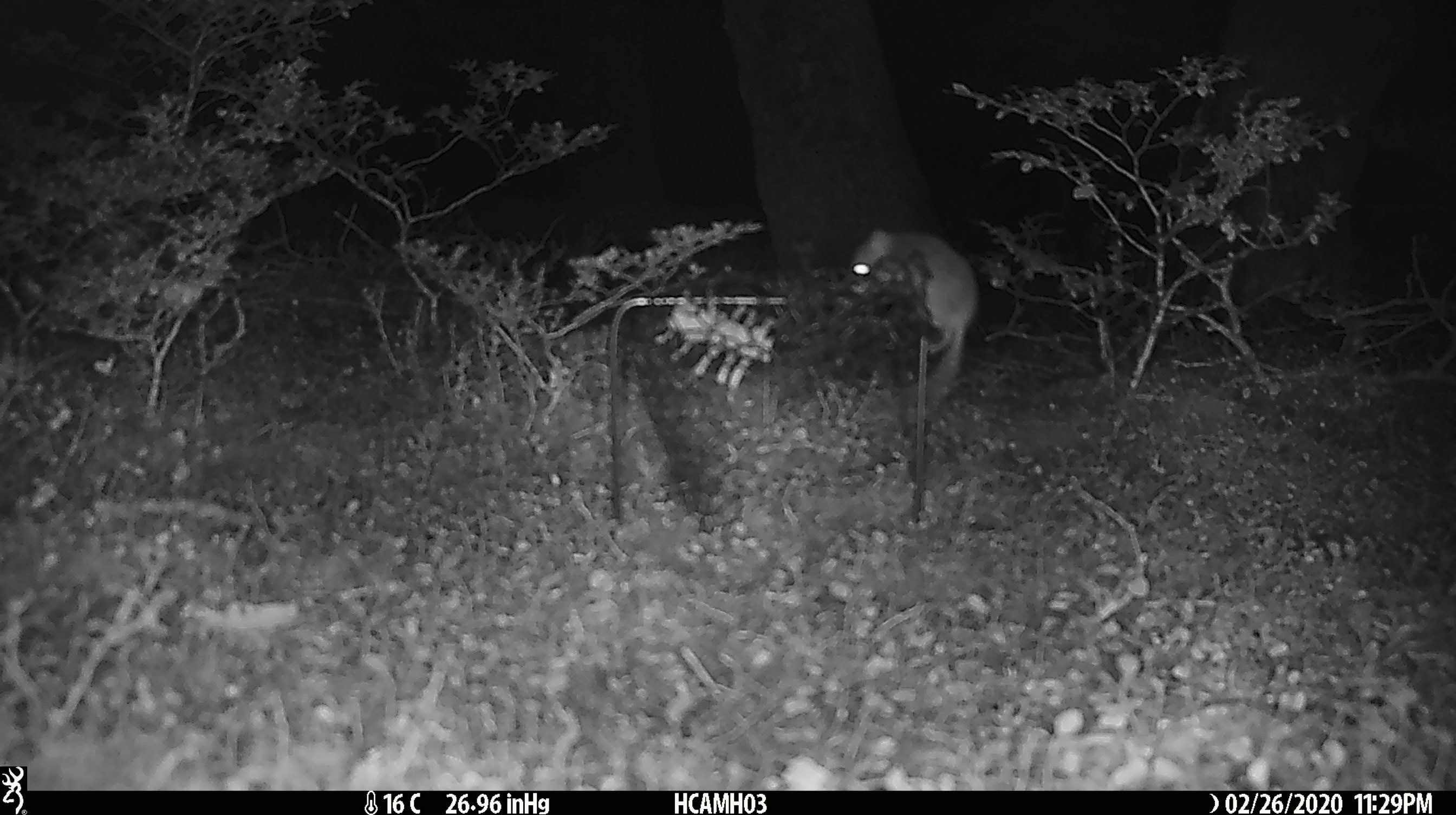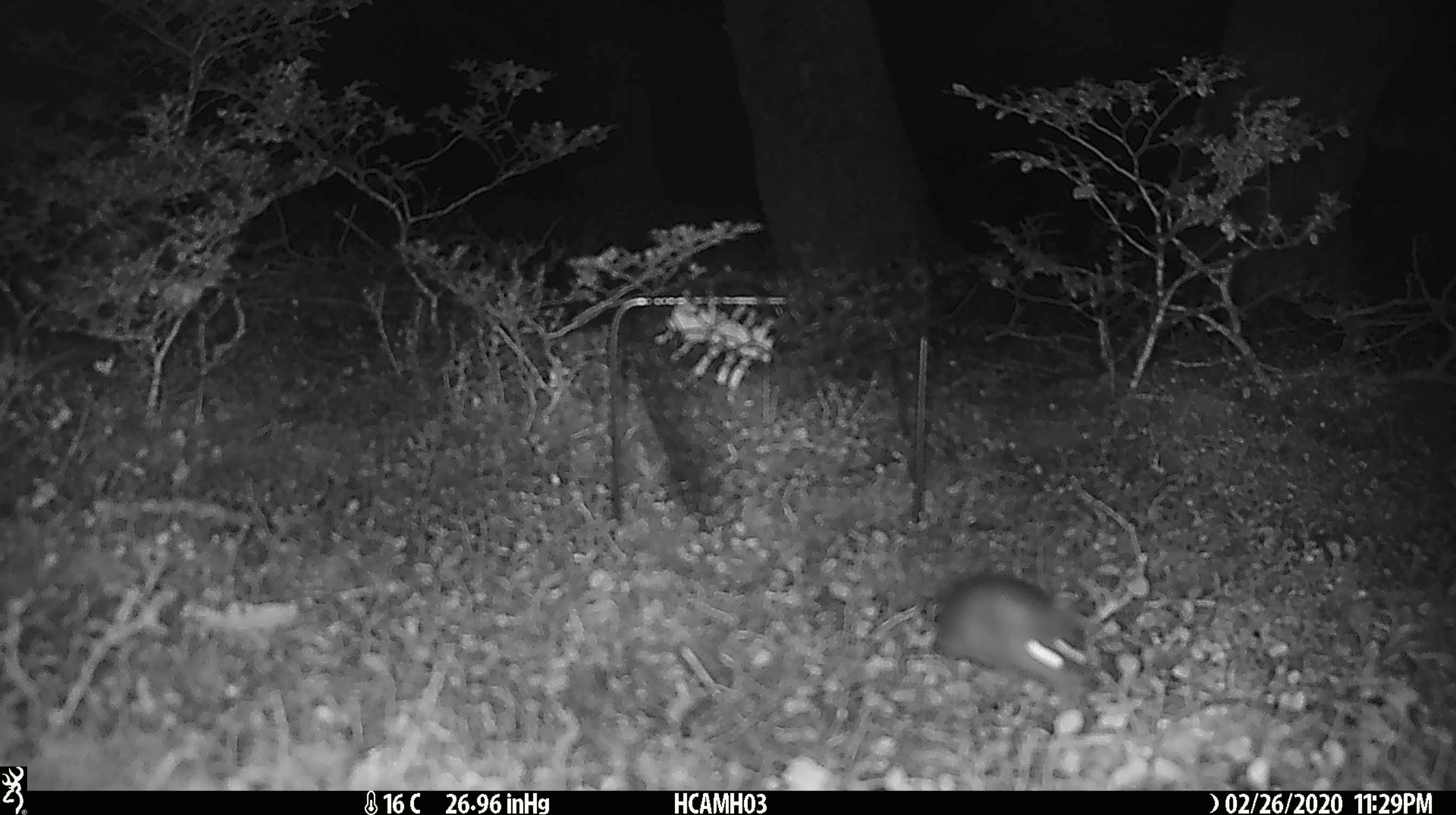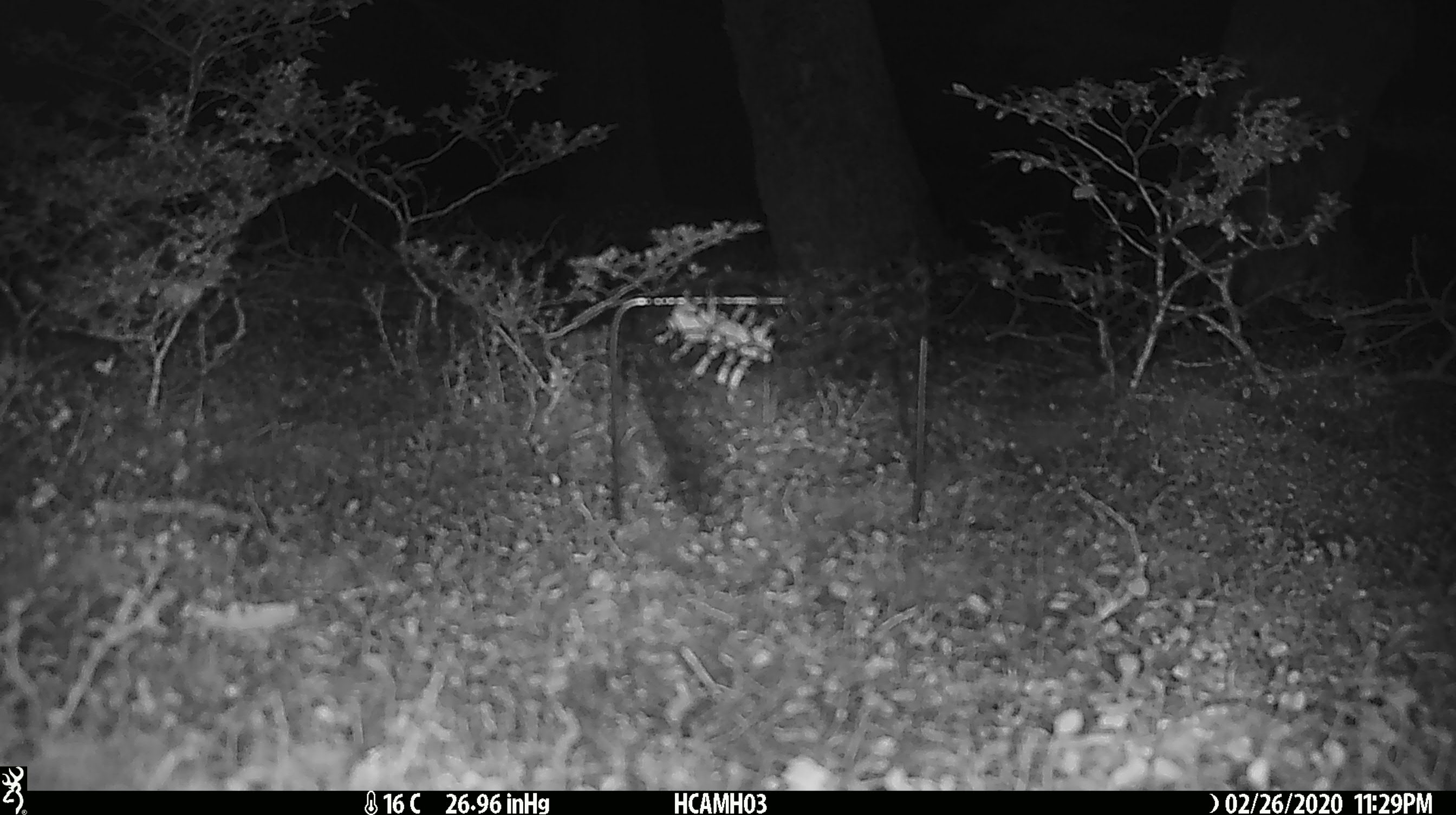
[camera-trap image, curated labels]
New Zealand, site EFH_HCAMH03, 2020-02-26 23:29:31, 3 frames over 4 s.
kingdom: Animalia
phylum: Chordata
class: Mammalia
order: Rodentia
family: Muridae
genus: Mus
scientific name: Mus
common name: mouse